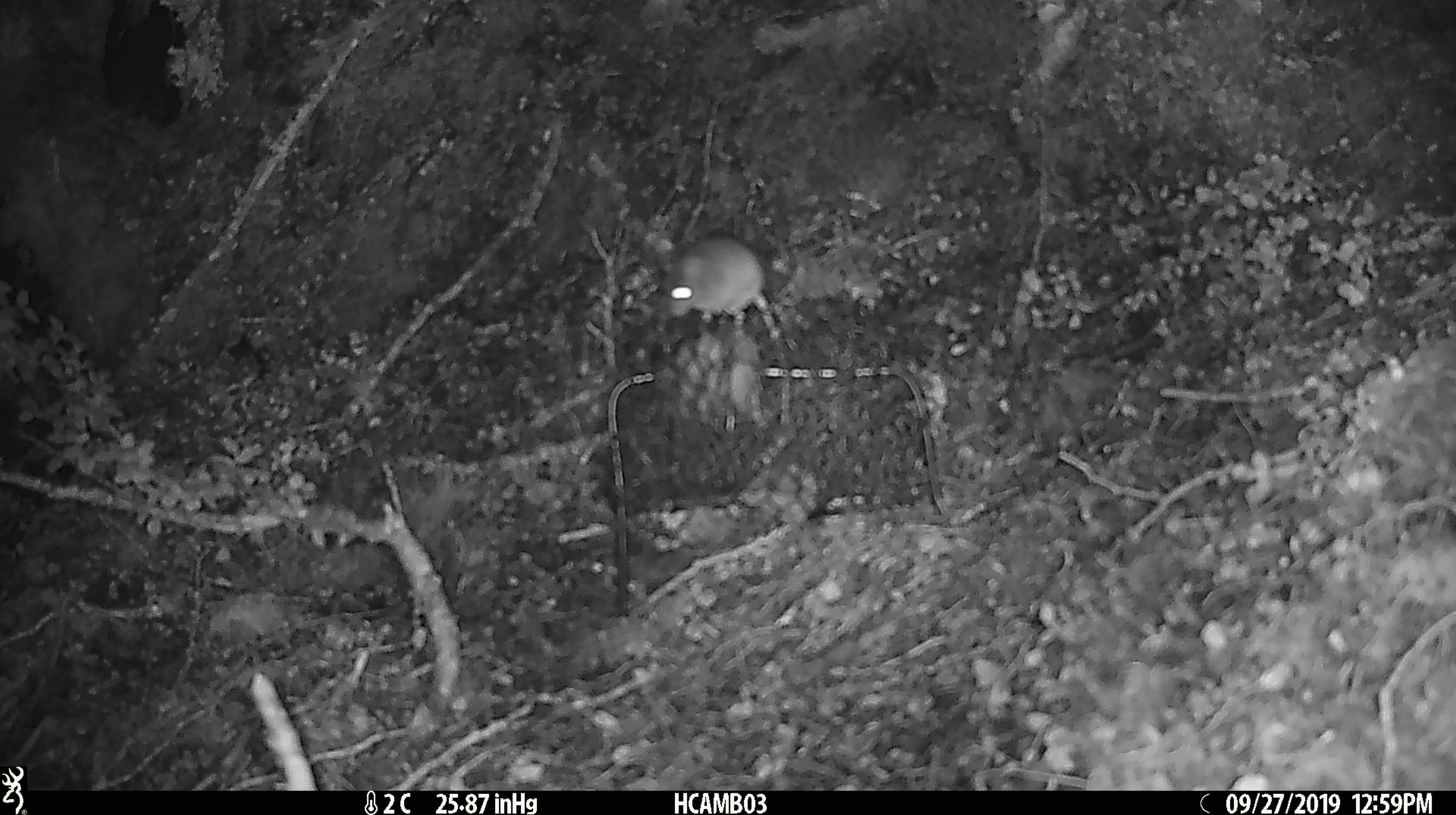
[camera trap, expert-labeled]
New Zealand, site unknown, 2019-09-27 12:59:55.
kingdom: Animalia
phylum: Chordata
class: Mammalia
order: Rodentia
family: Muridae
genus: Mus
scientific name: Mus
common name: mouse